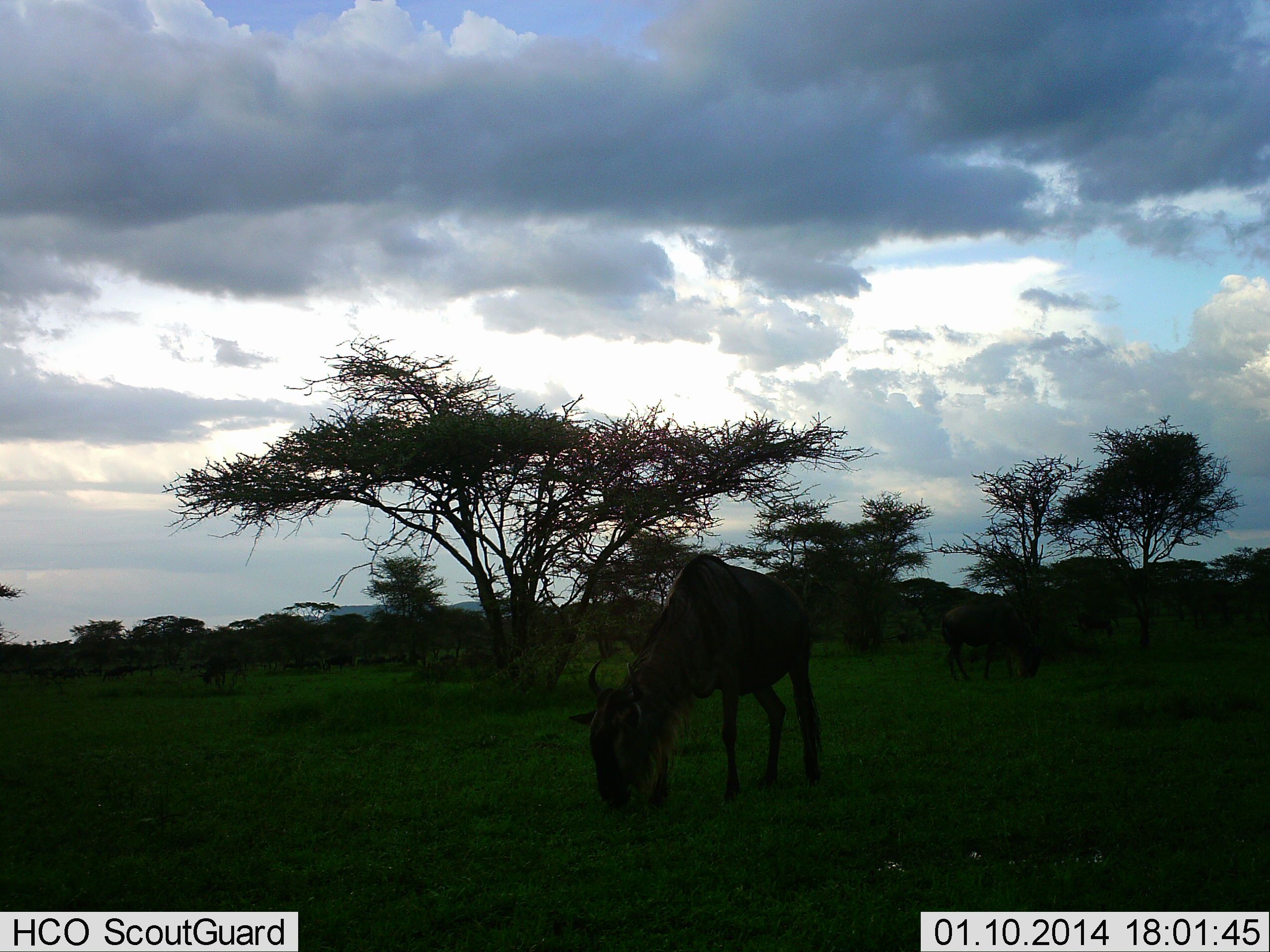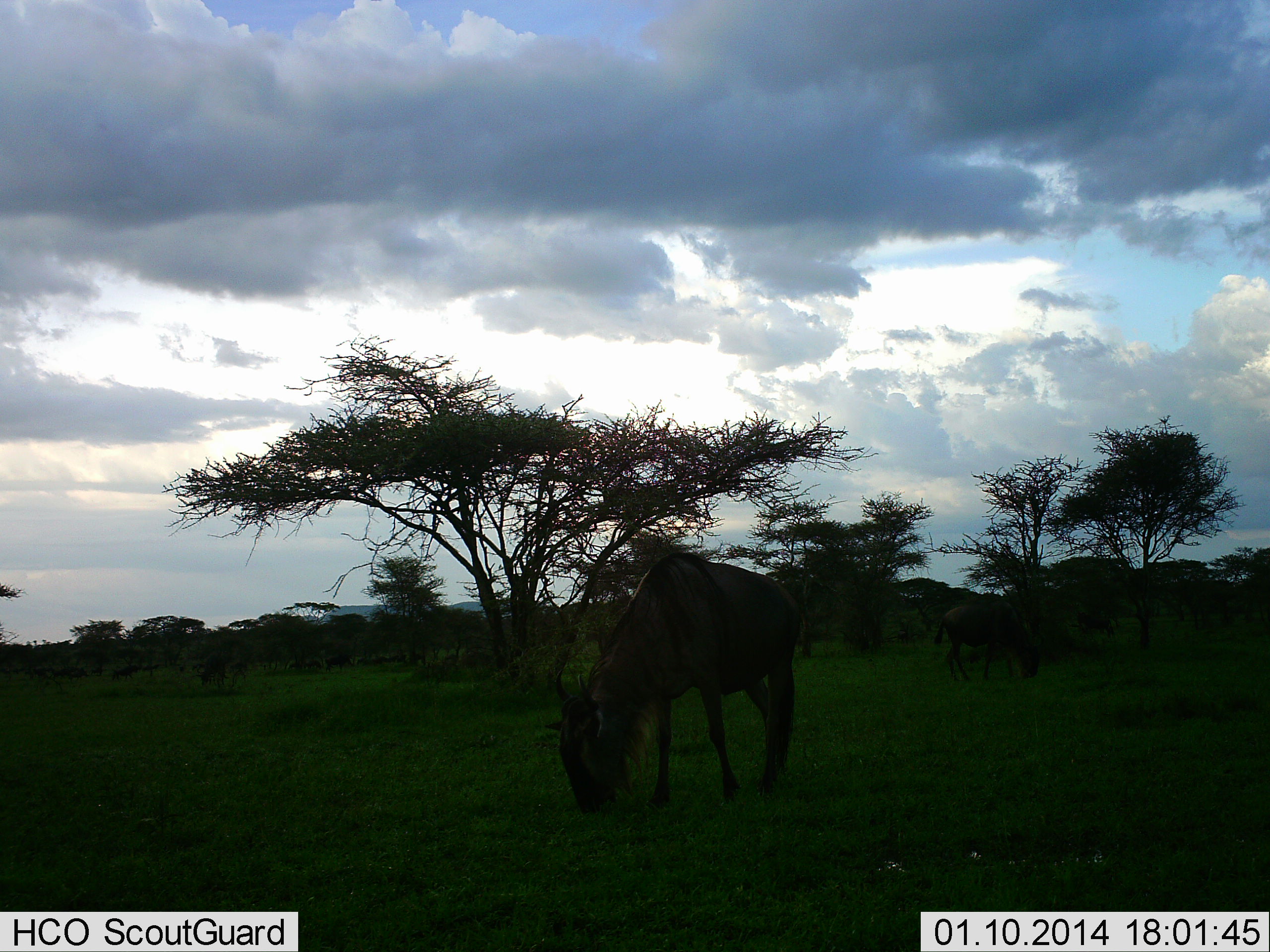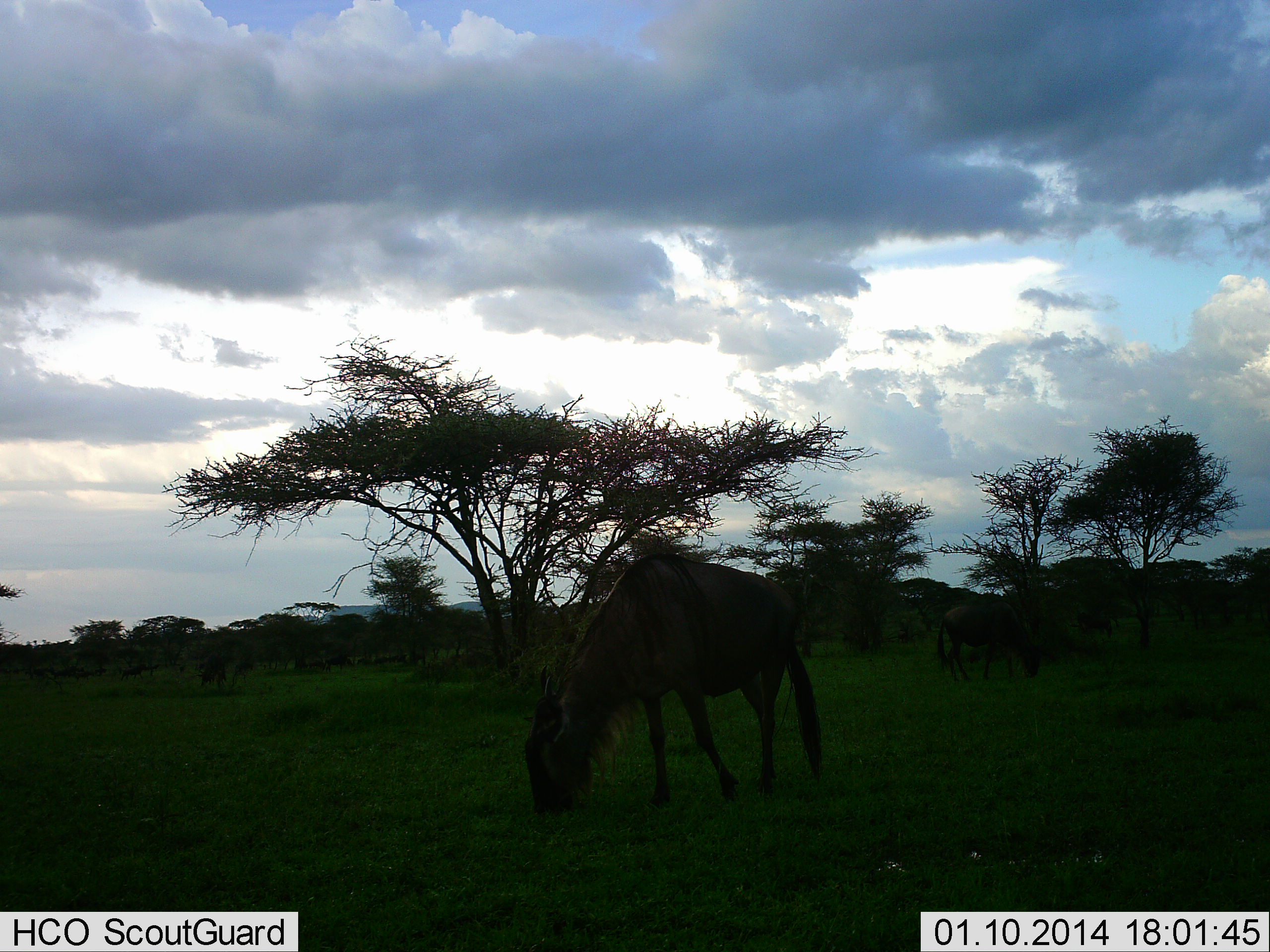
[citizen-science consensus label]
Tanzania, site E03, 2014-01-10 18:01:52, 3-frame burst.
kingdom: Animalia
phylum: Chordata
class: Mammalia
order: Artiodactyla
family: Bovidae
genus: Connochaetes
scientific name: Connochaetes taurinus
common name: blue wildebeest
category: wildebeest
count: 2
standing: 30%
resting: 0%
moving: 30%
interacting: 0%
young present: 0%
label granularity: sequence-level